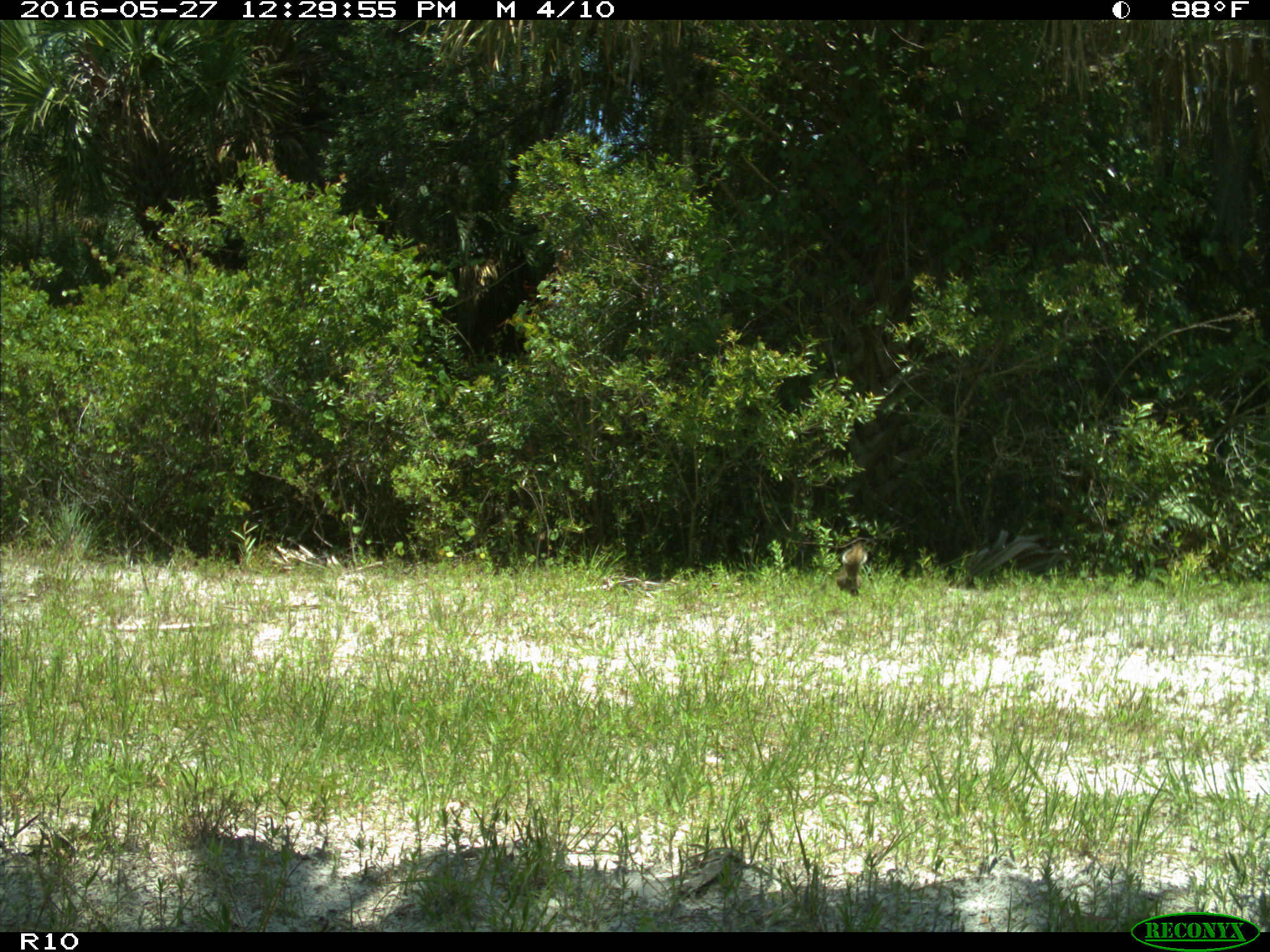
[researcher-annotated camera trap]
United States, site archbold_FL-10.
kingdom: Animalia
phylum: Chordata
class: Mammalia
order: Rodentia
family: Sciuridae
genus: Sciurus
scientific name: Sciurus carolinensis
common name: eastern gray squirrel